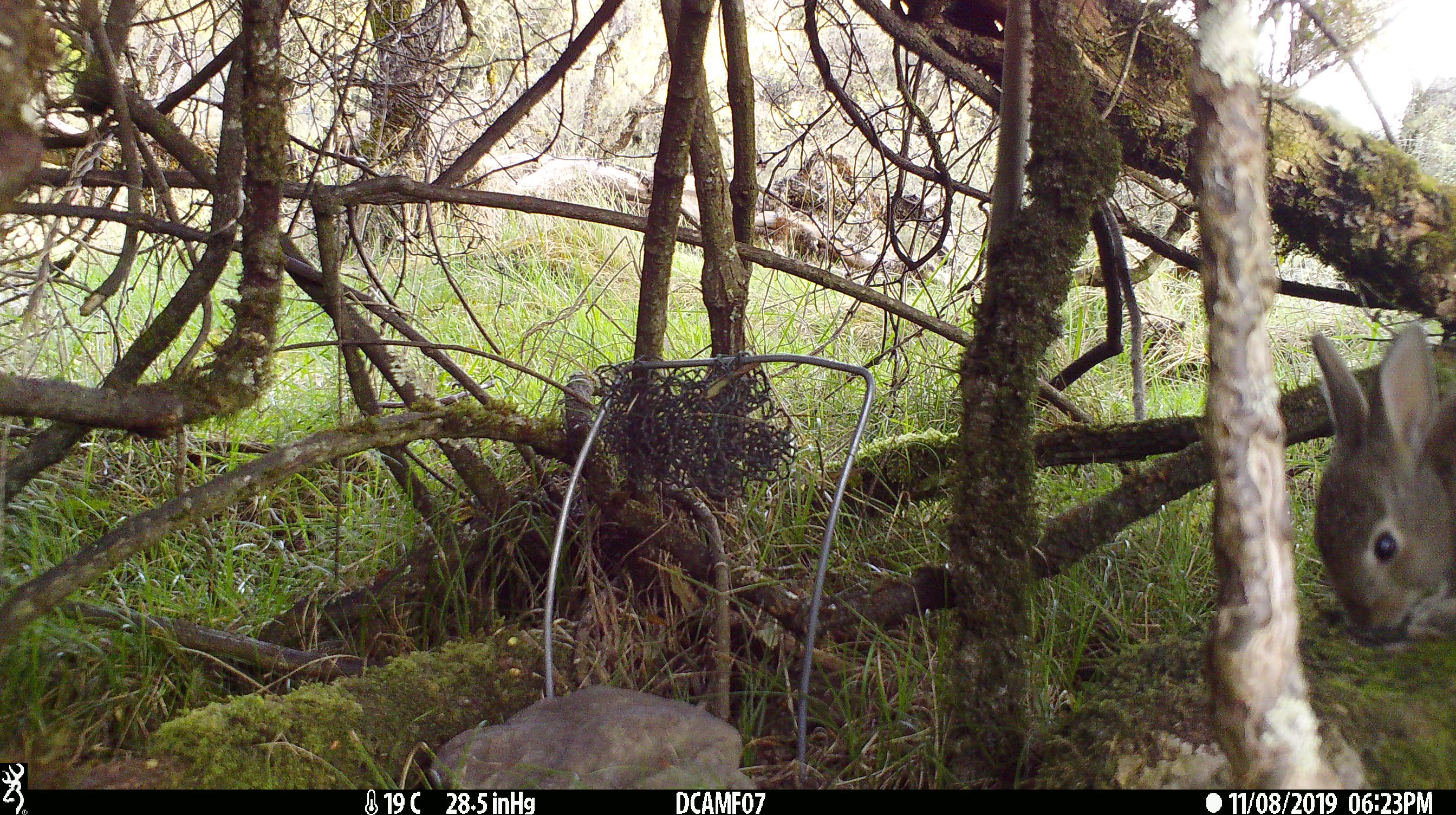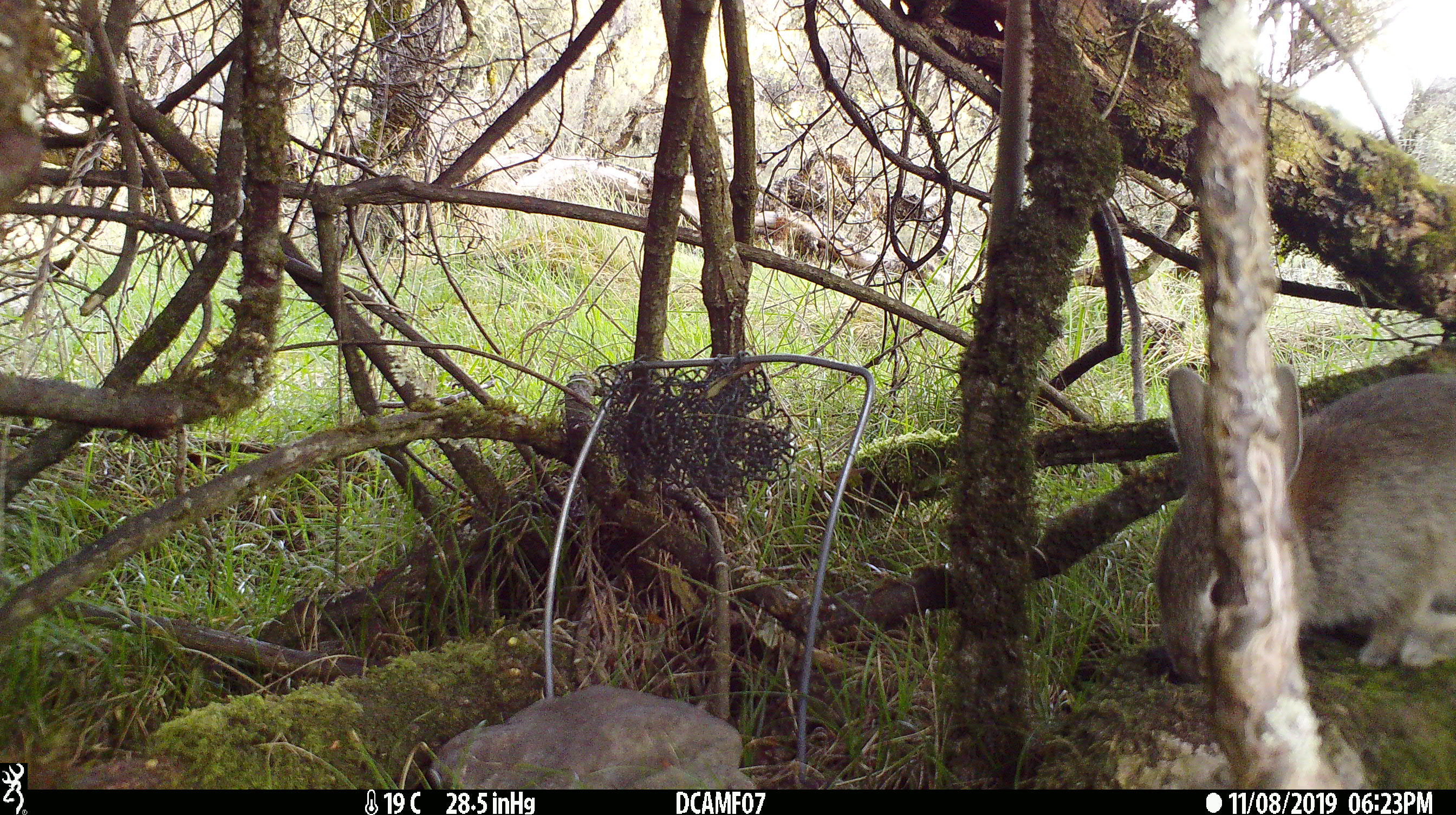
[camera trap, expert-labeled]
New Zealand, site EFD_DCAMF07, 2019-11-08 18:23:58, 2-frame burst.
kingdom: Animalia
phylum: Chordata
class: Mammalia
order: Lagomorpha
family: Leporidae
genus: Oryctolagus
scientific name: Oryctolagus cuniculus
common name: european rabbit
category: rabbit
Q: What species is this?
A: Rabbit (european rabbit) (Oryctolagus cuniculus).